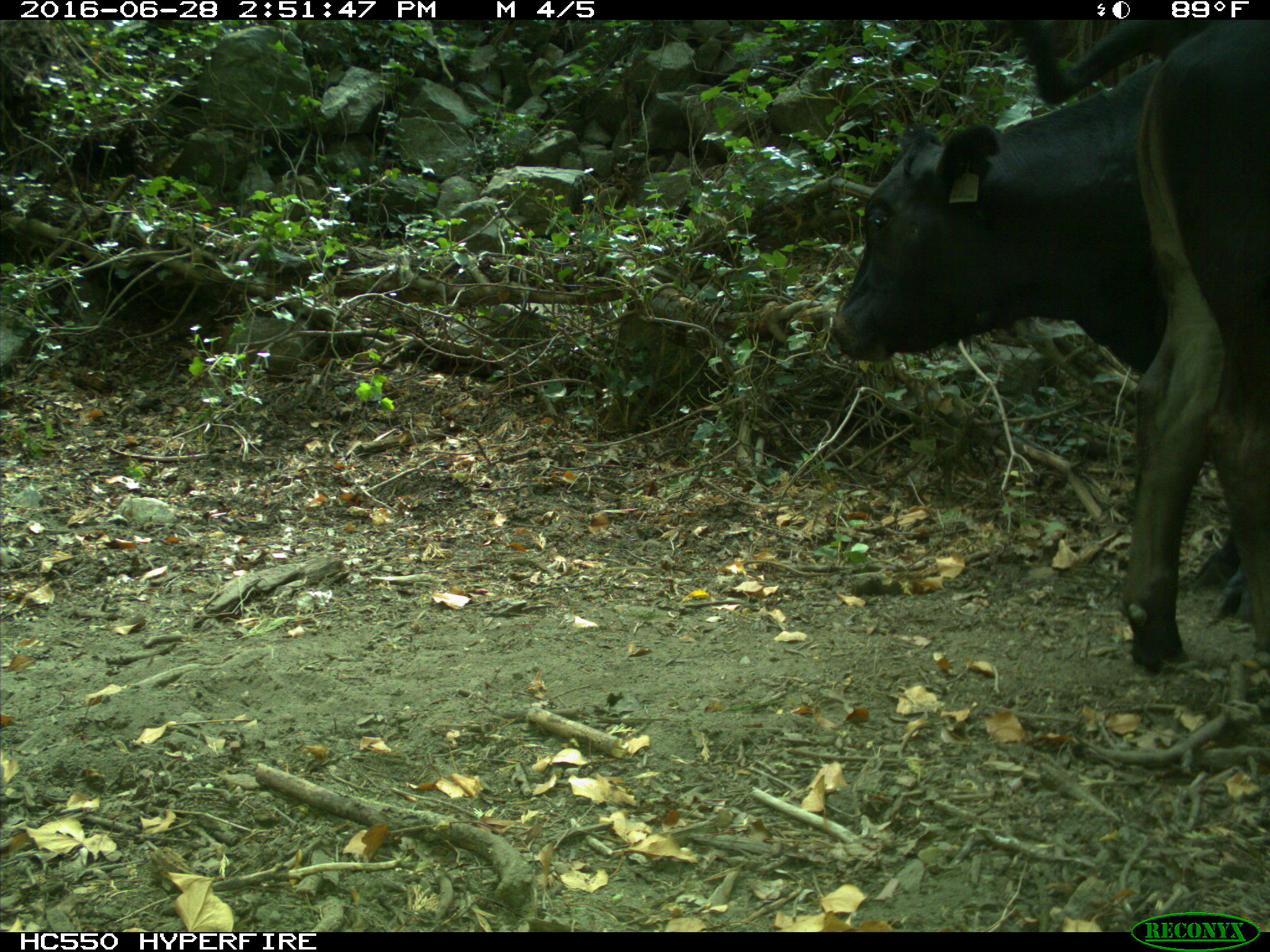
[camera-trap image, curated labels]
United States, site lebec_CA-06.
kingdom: Animalia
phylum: Chordata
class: Mammalia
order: Artiodactyla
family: Bovidae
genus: Bos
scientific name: Bos taurus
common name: domestic cow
Bos taurus (domestic cow).